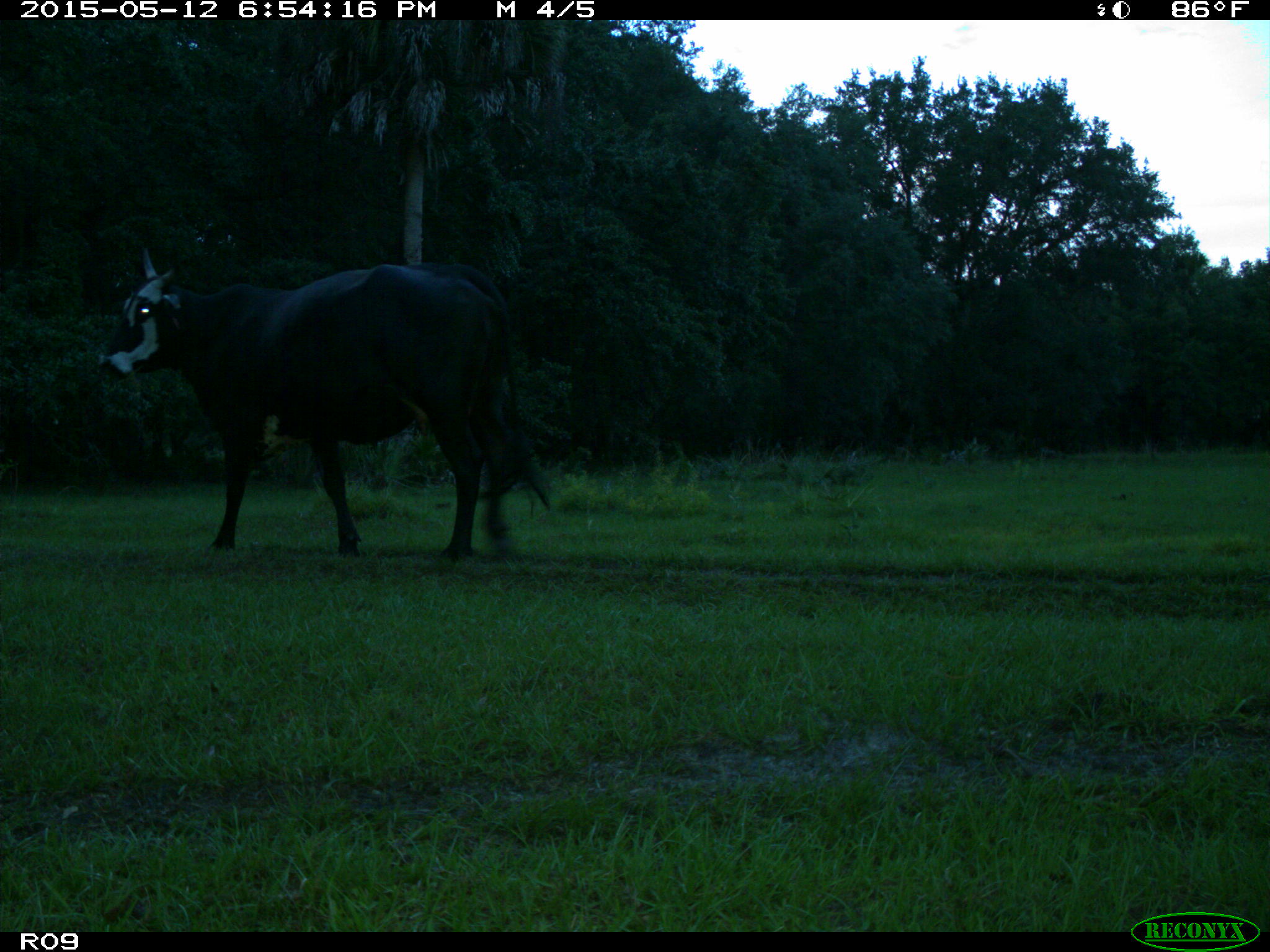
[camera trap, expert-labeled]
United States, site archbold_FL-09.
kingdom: Animalia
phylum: Chordata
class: Mammalia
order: Artiodactyla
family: Bovidae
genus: Bos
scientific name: Bos taurus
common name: domestic cow